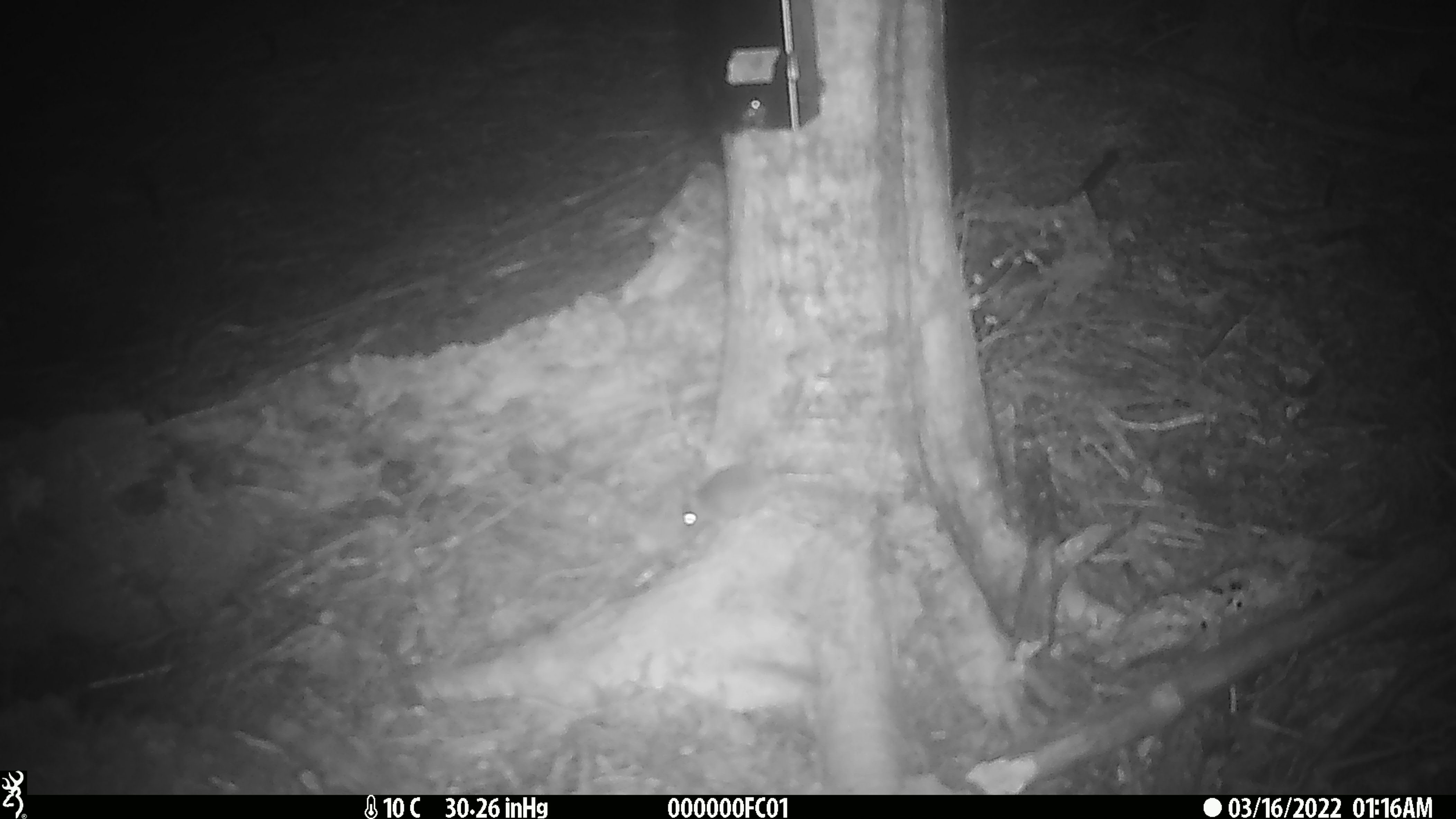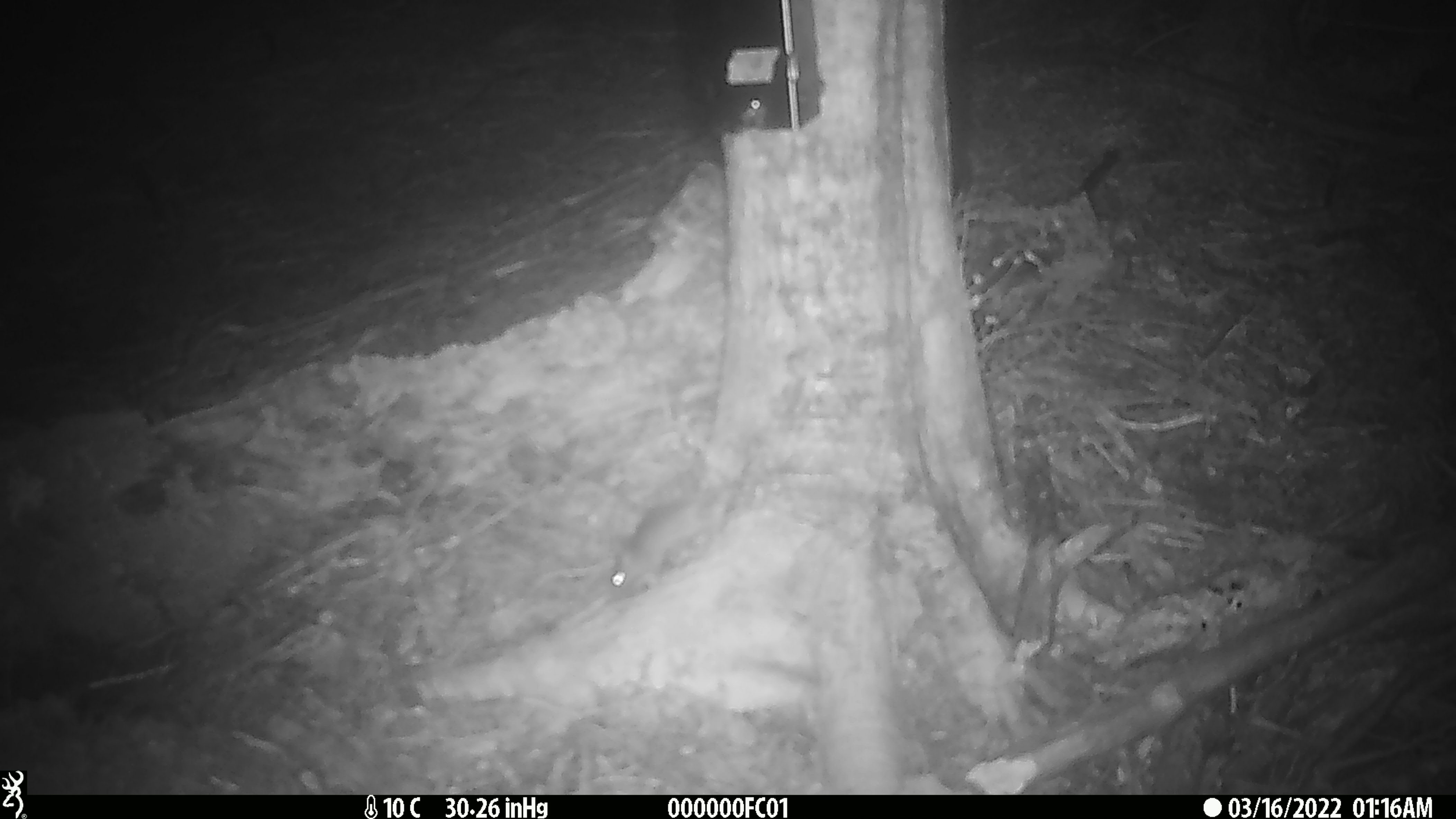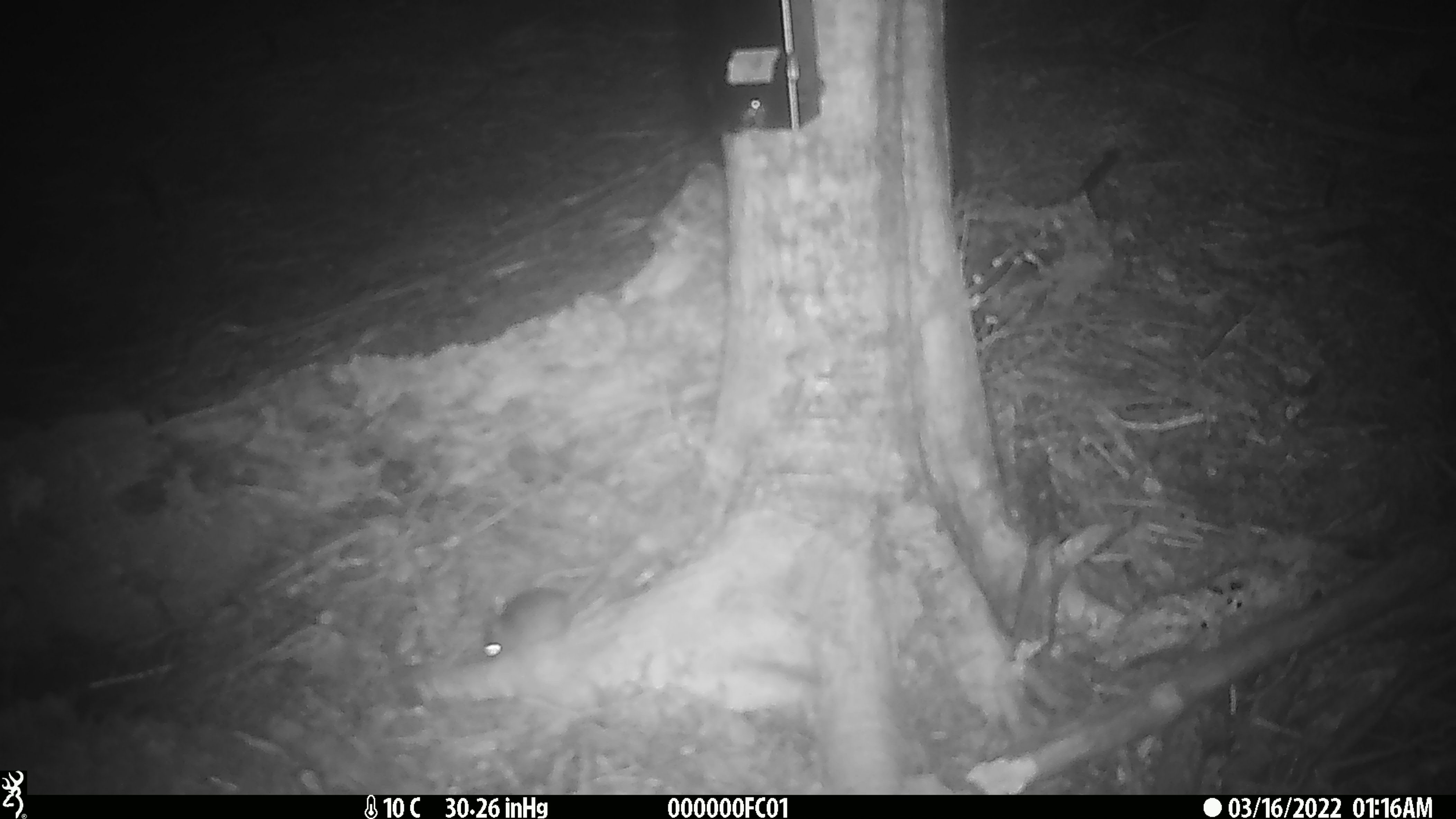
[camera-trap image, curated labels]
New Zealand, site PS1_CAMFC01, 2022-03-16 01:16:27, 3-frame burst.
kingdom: Animalia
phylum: Chordata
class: Mammalia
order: Rodentia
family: Muridae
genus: Mus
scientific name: Mus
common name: mouse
Mouse (Mus).